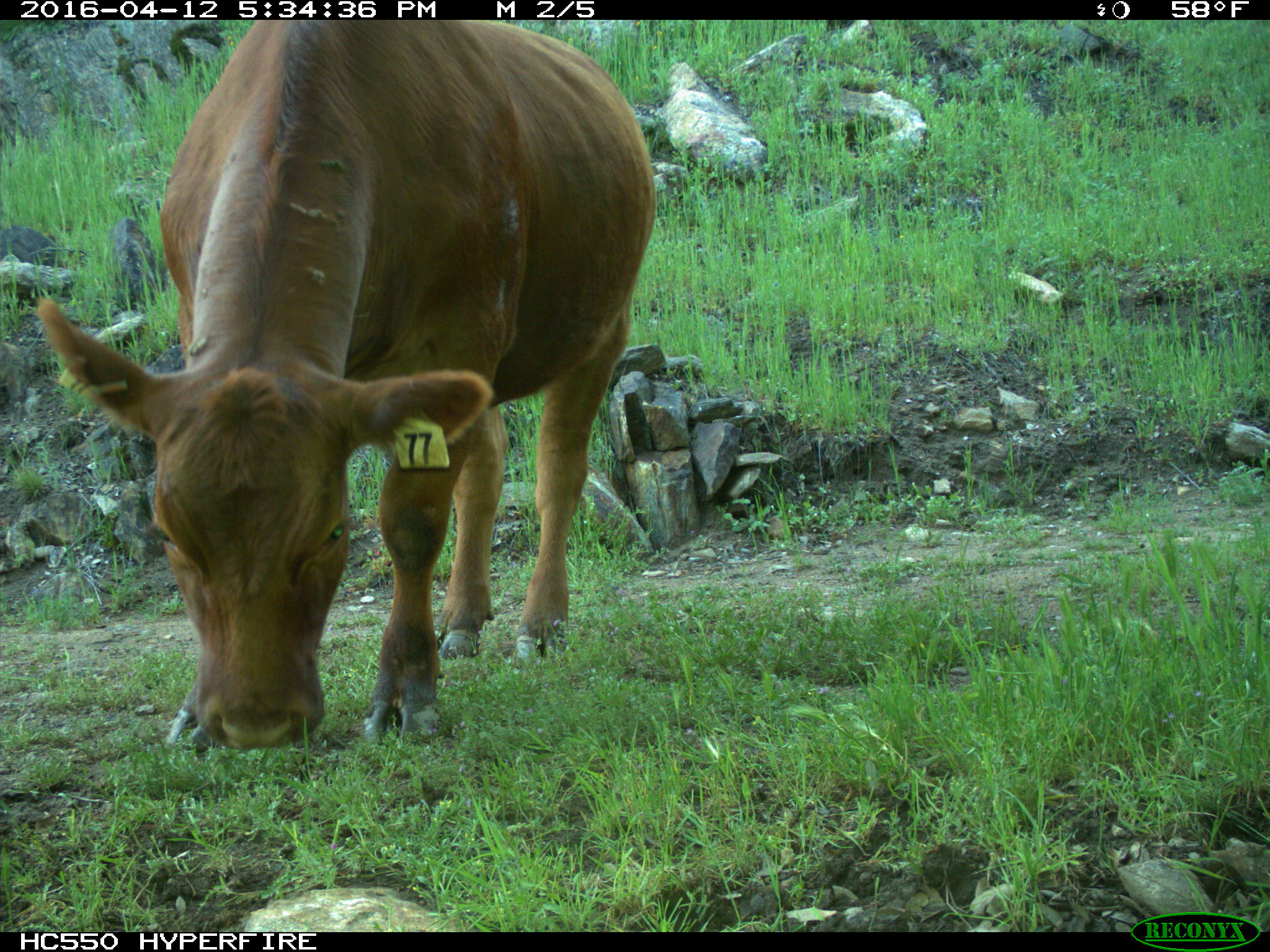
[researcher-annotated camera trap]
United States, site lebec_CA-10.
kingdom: Animalia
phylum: Chordata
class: Mammalia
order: Artiodactyla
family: Bovidae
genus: Bos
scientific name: Bos taurus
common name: domestic cow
Bos taurus (domestic cow).